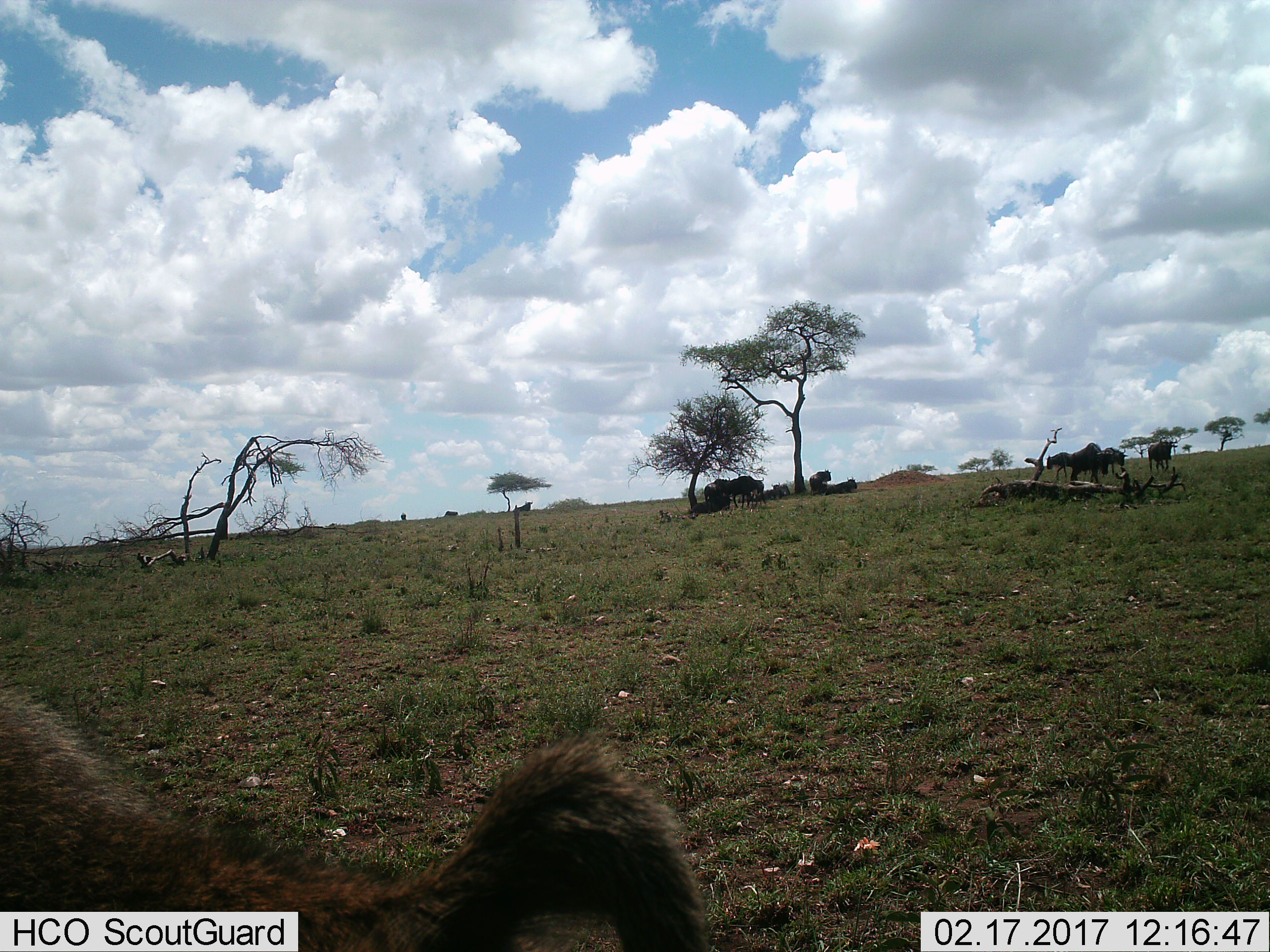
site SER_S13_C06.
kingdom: Animalia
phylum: Chordata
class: Mammalia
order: Artiodactyla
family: Bovidae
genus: Connochaetes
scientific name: Connochaetes taurinus taurinus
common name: blue wildebeest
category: wildebeestblue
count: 11-50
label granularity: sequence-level